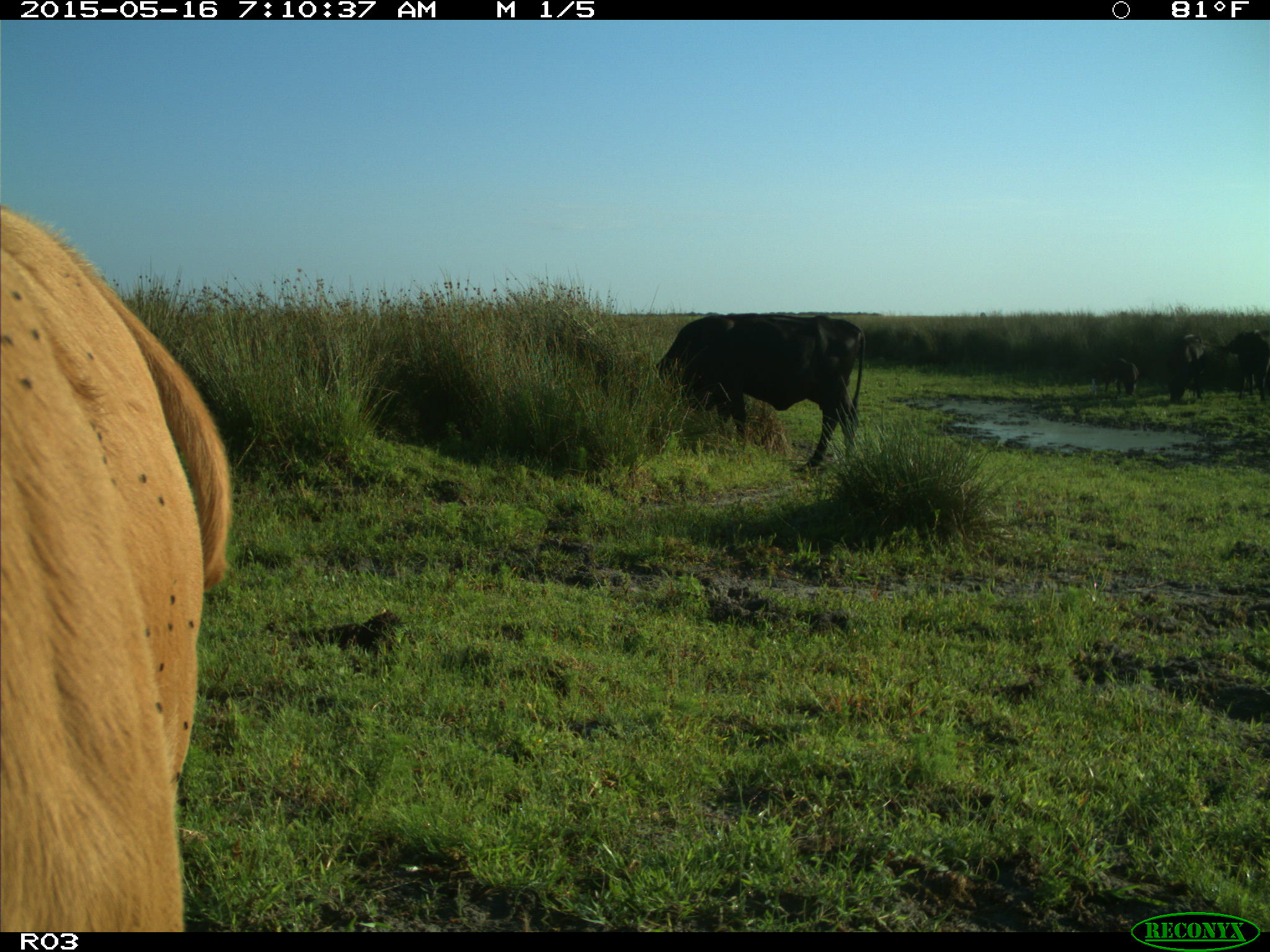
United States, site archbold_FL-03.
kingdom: Animalia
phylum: Chordata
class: Mammalia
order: Artiodactyla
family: Bovidae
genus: Bos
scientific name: Bos taurus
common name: domestic cow